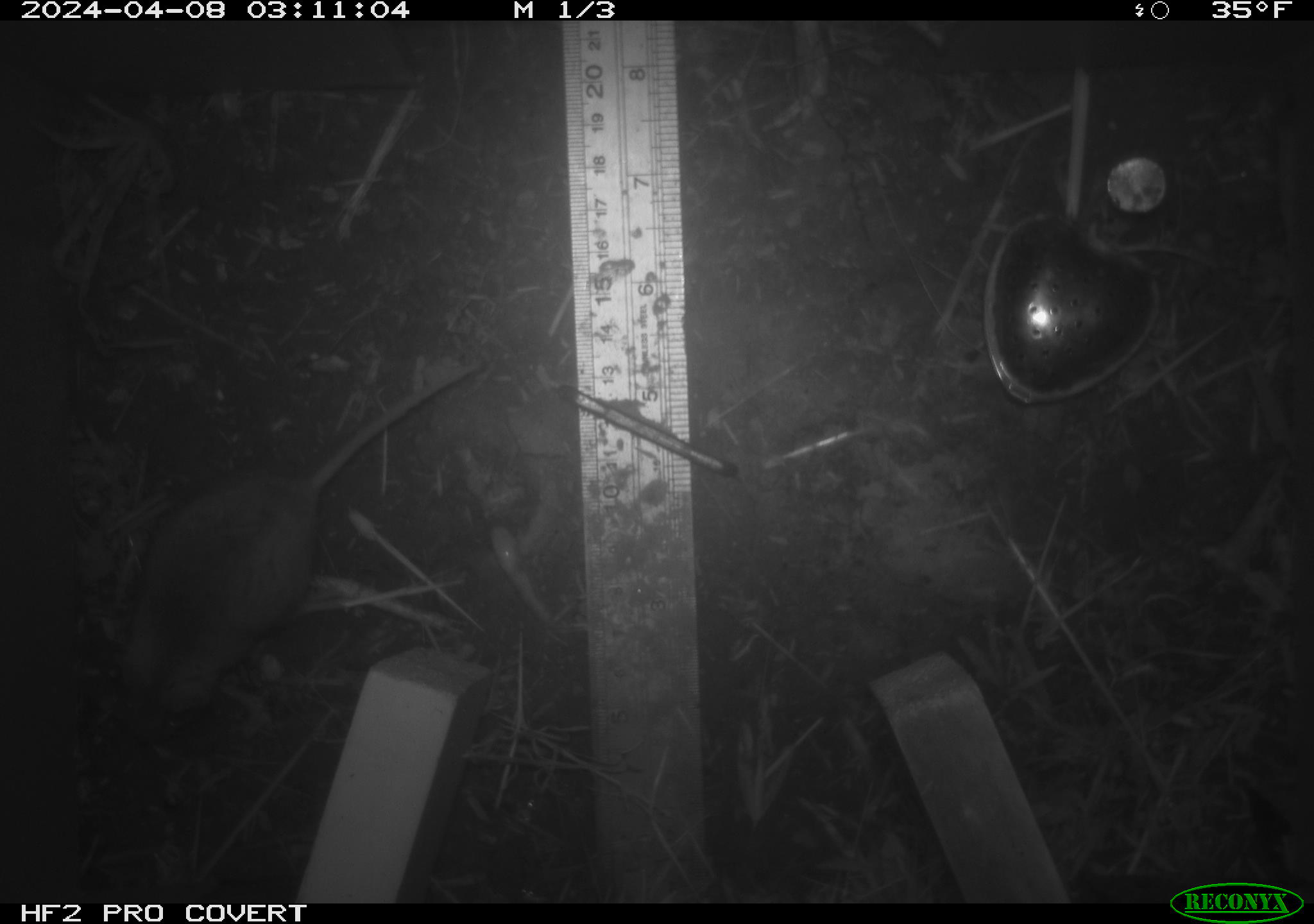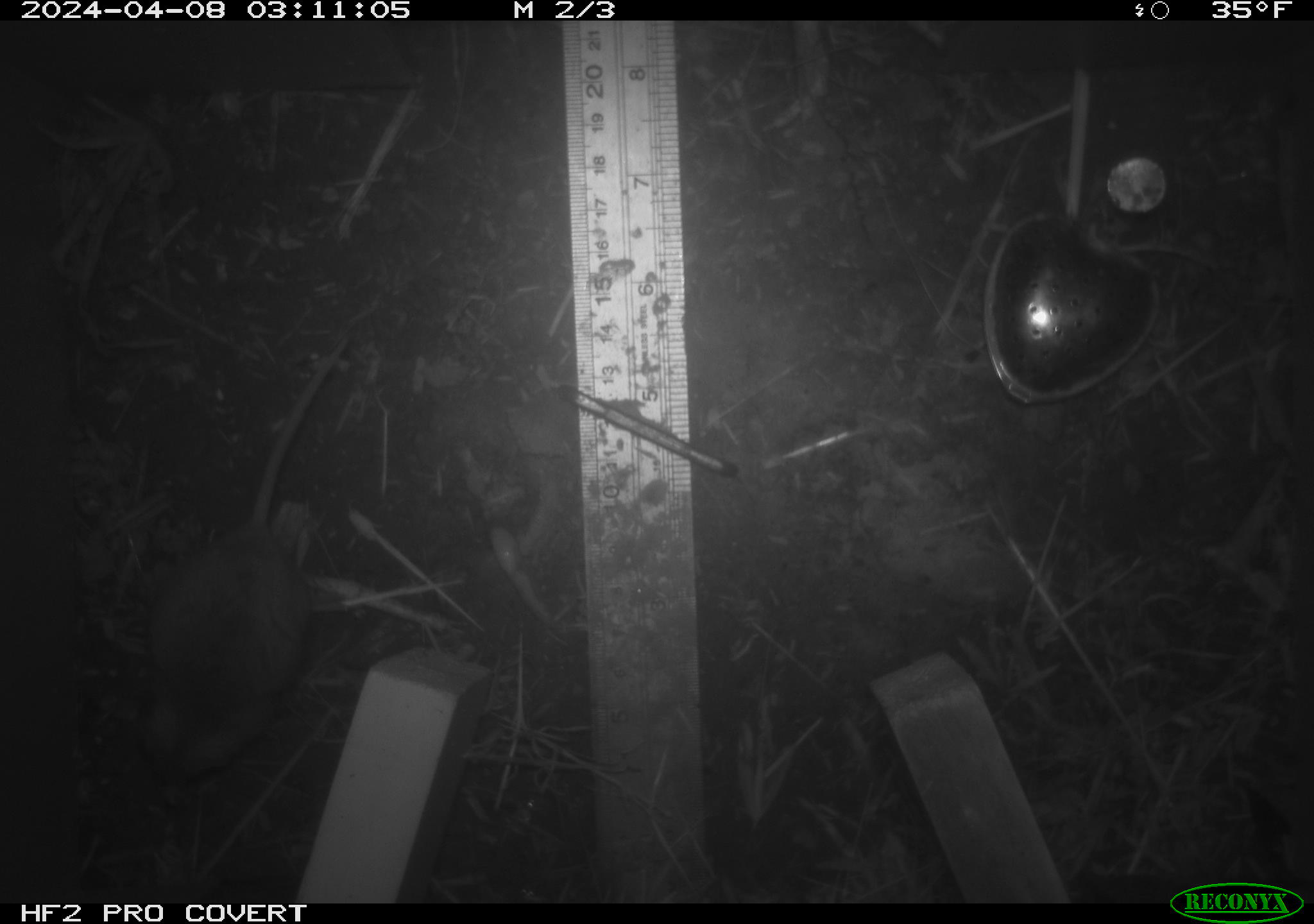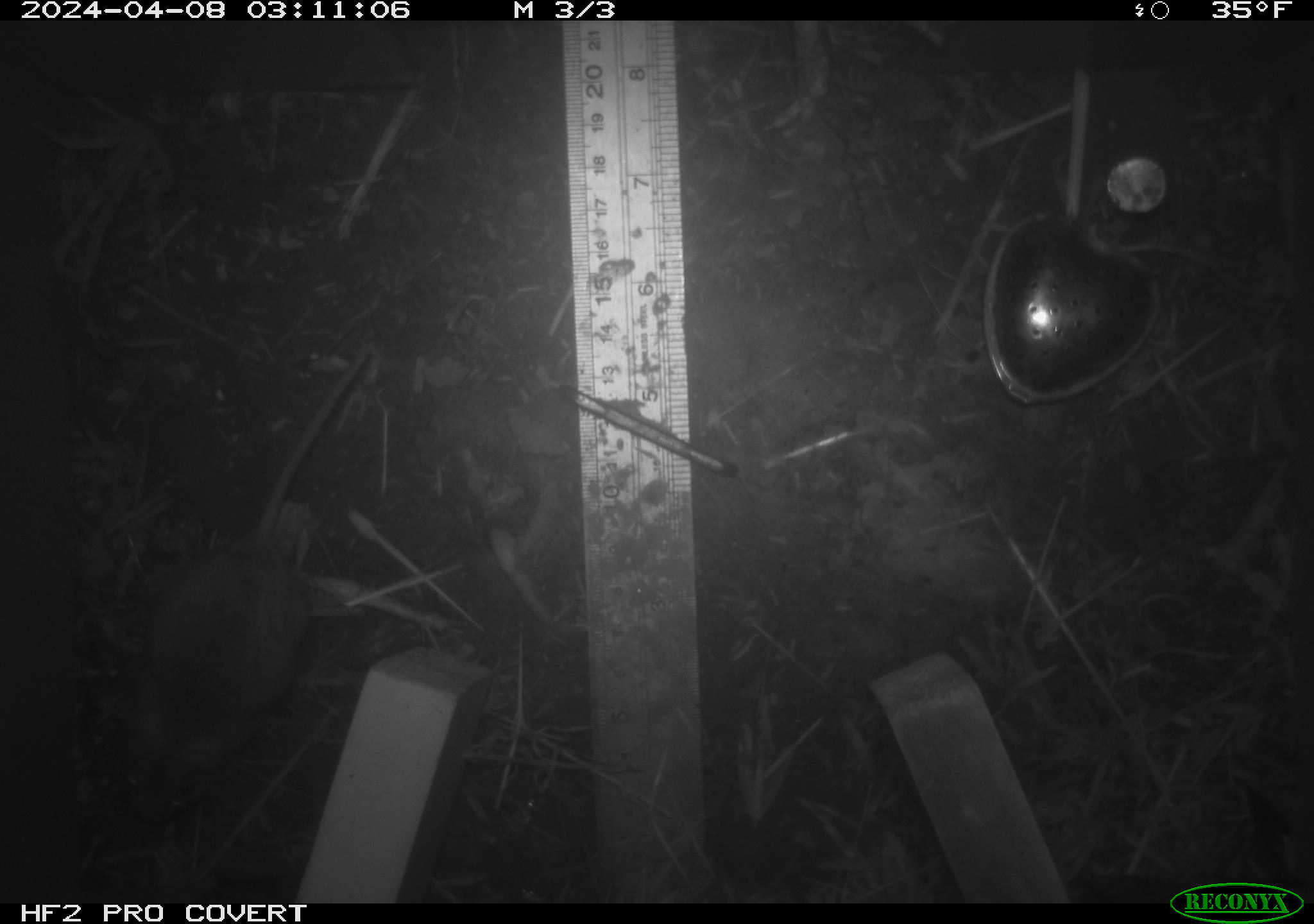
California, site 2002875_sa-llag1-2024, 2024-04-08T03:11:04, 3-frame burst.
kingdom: Animalia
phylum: Chordata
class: Mammalia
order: Rodentia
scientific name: Rodentia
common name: mouse species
Mouse species (Rodentia).